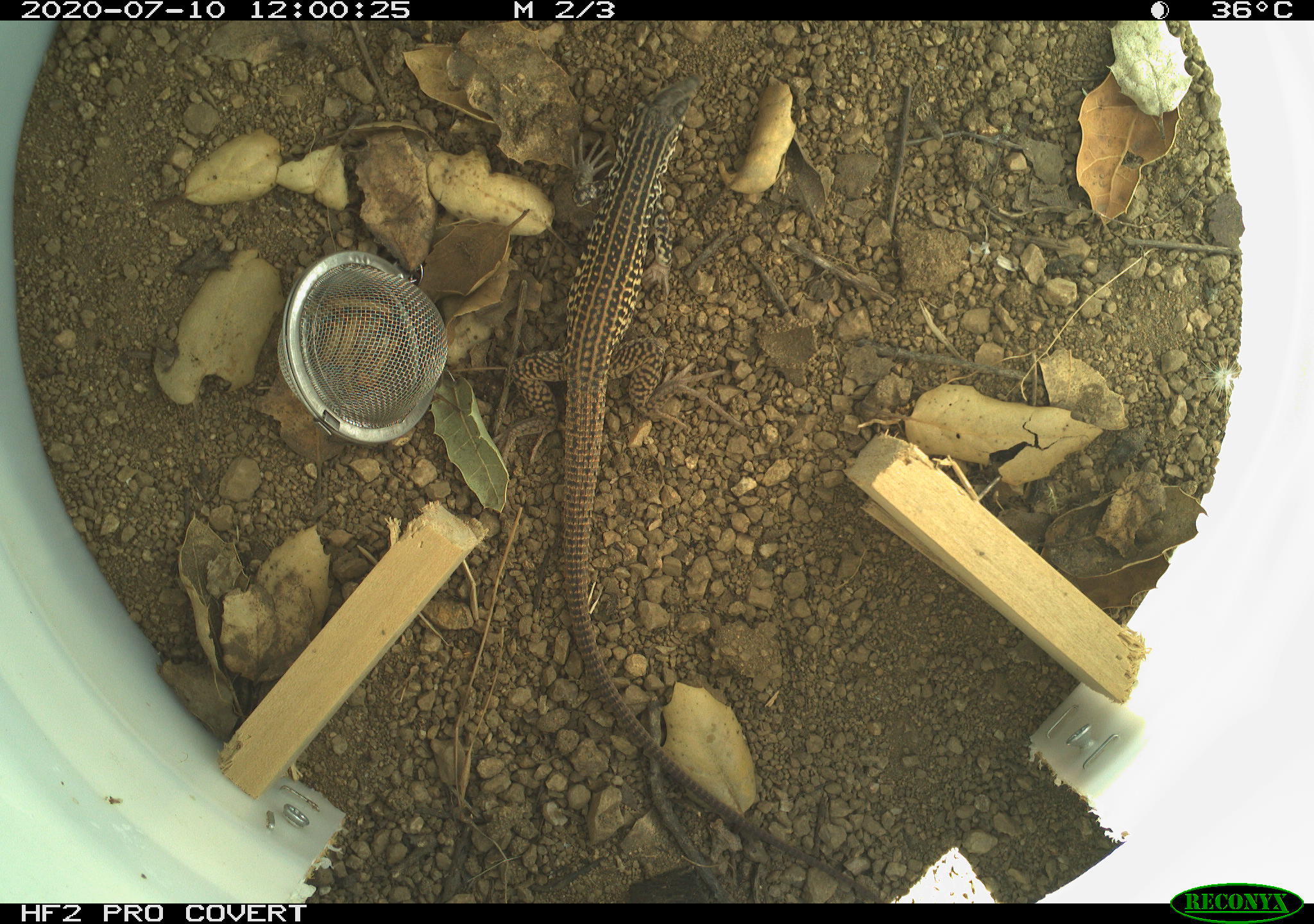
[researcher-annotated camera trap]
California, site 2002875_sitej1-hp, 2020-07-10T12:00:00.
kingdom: Animalia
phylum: Chordata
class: Reptilia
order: Squamata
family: Teiidae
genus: Aspidoscelis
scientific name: Aspidoscelis tigris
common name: western whiptail